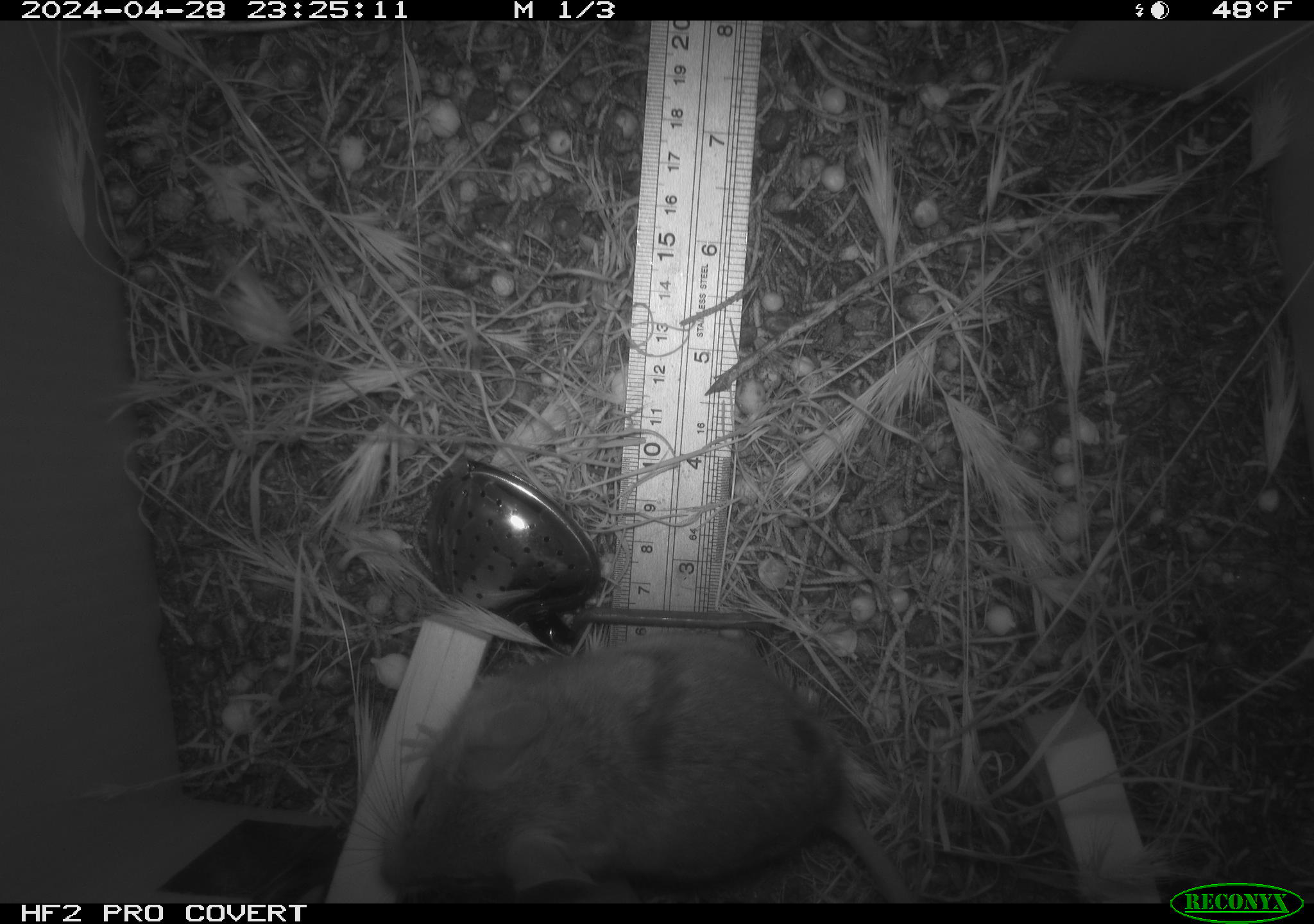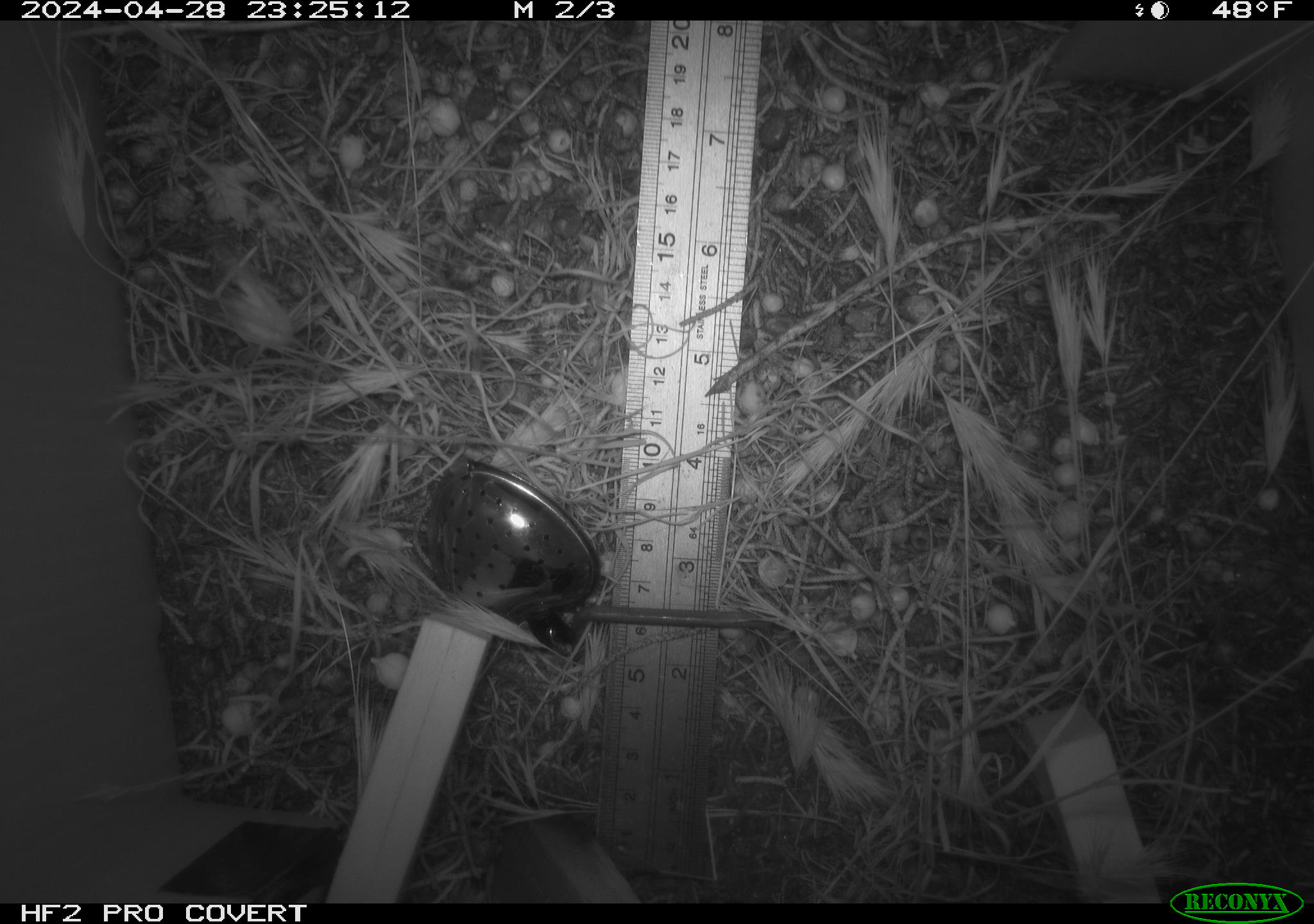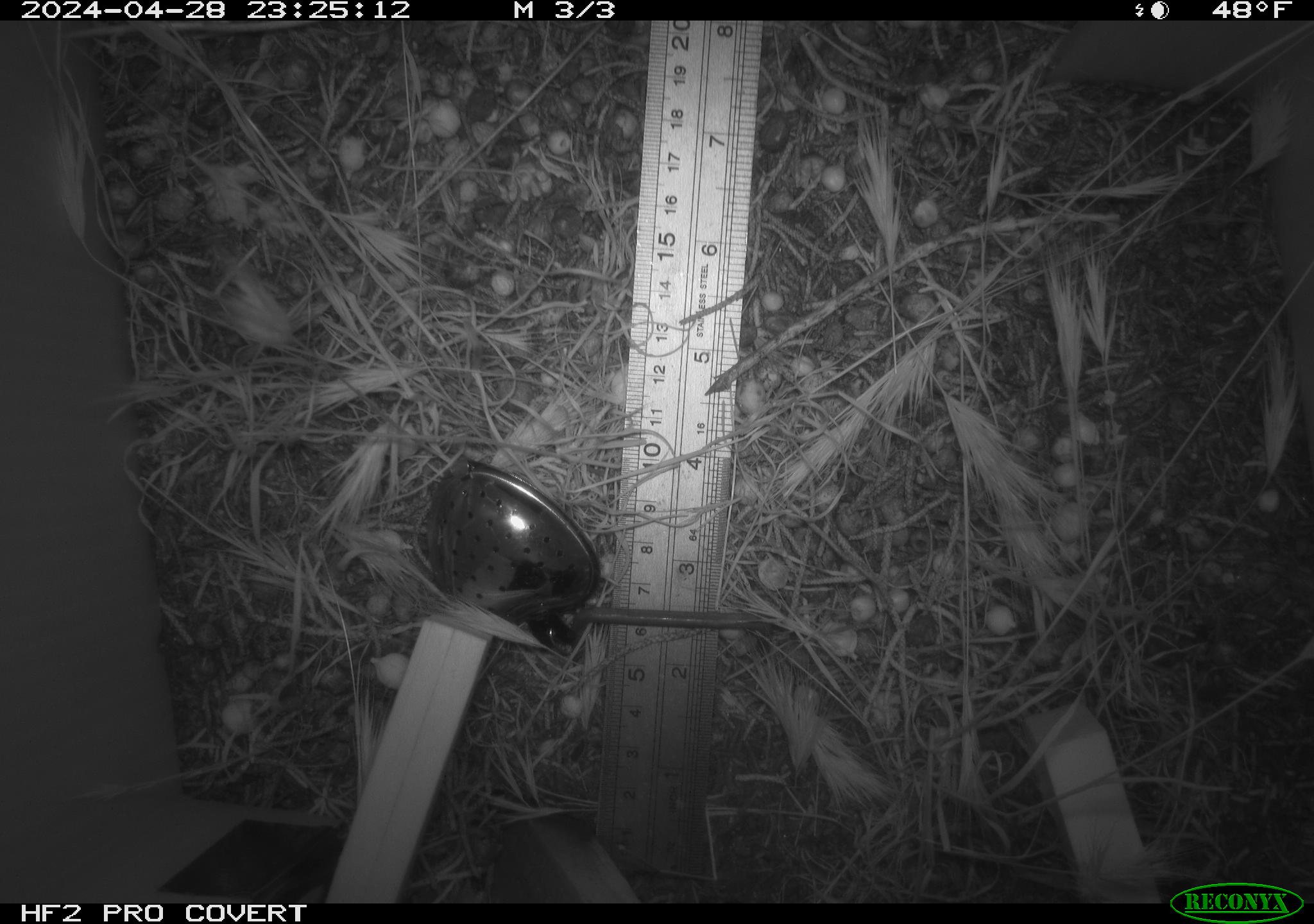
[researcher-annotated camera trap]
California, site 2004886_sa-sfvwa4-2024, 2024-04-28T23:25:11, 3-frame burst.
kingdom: Animalia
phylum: Chordata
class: Mammalia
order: Rodentia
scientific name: Rodentia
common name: mouse species